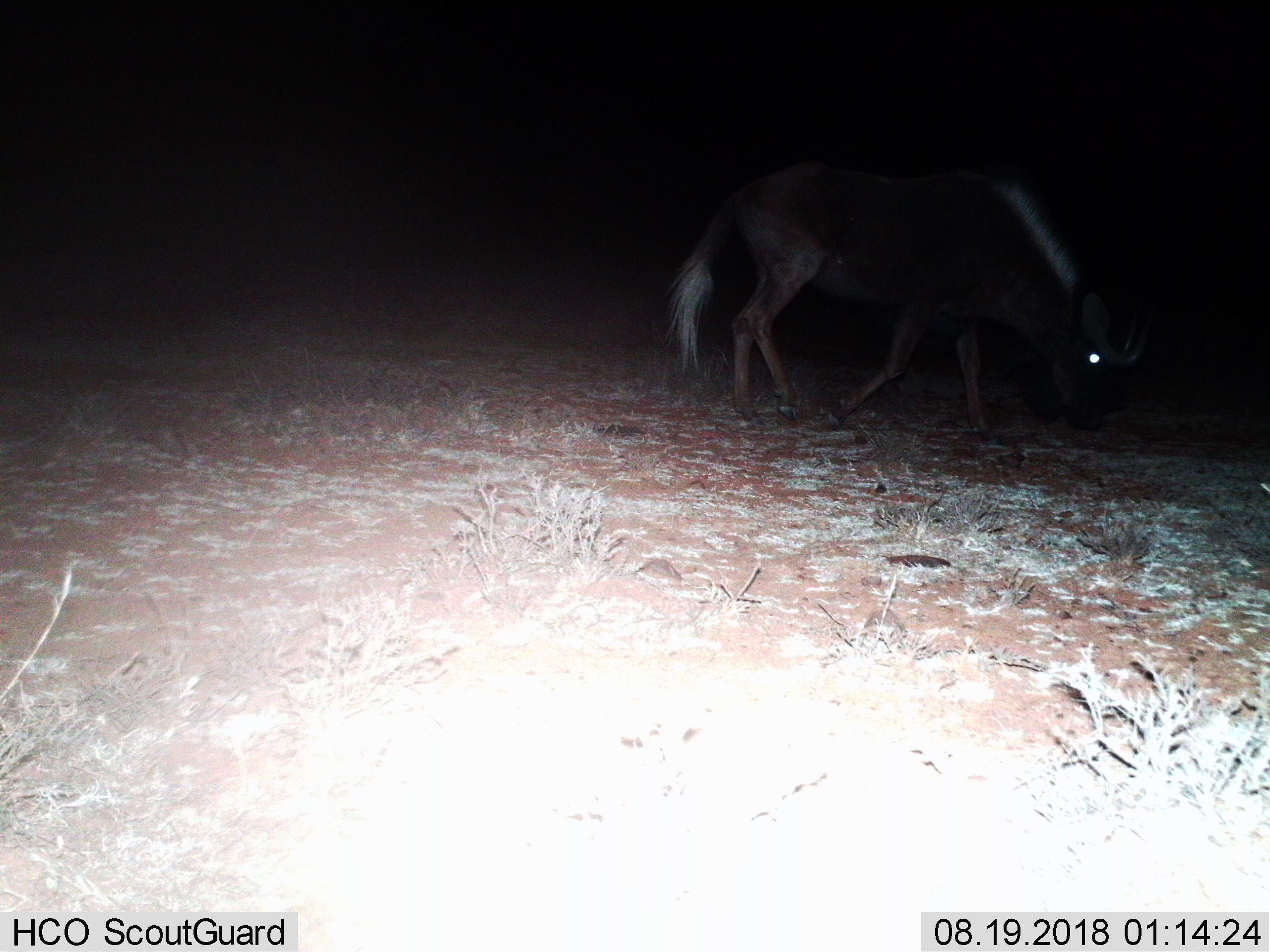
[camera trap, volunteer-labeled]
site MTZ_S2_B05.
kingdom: Animalia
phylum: Chordata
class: Mammalia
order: Artiodactyla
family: Bovidae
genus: Connochaetes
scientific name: Connochaetes gnou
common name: black wildebeest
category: wildebeestblack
Wildebeestblack (black wildebeest) (Connochaetes gnou), count 1. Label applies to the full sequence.